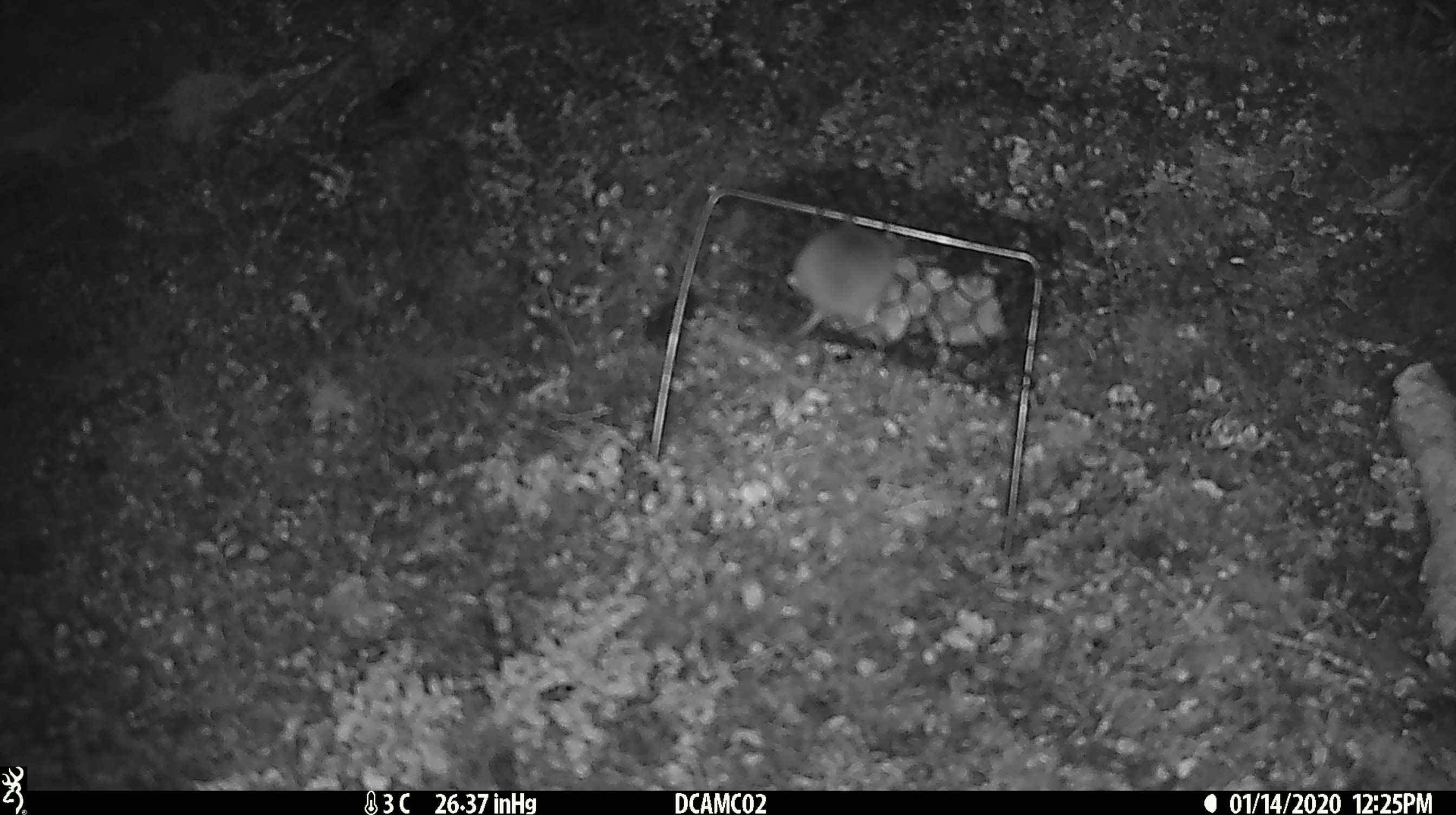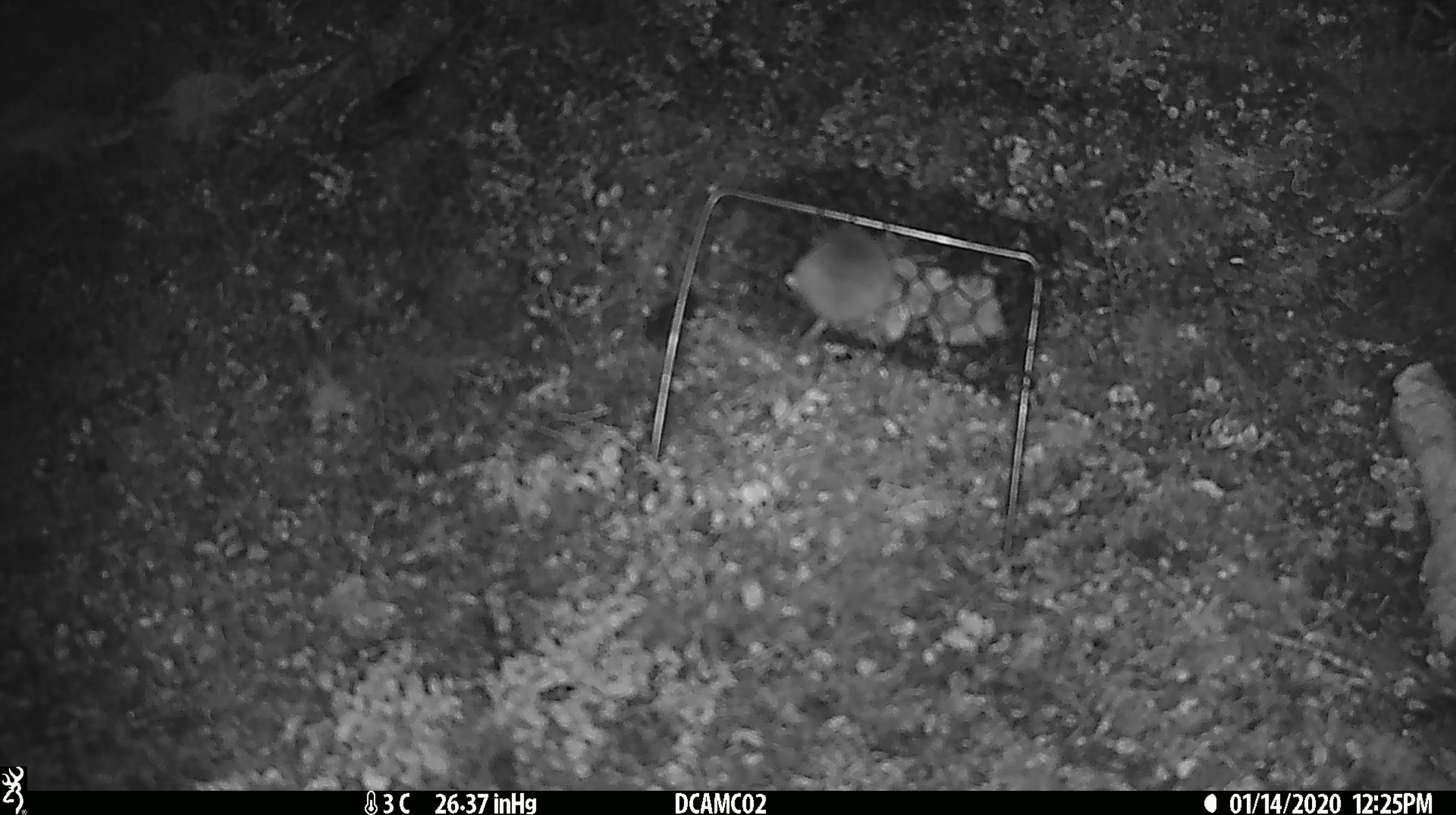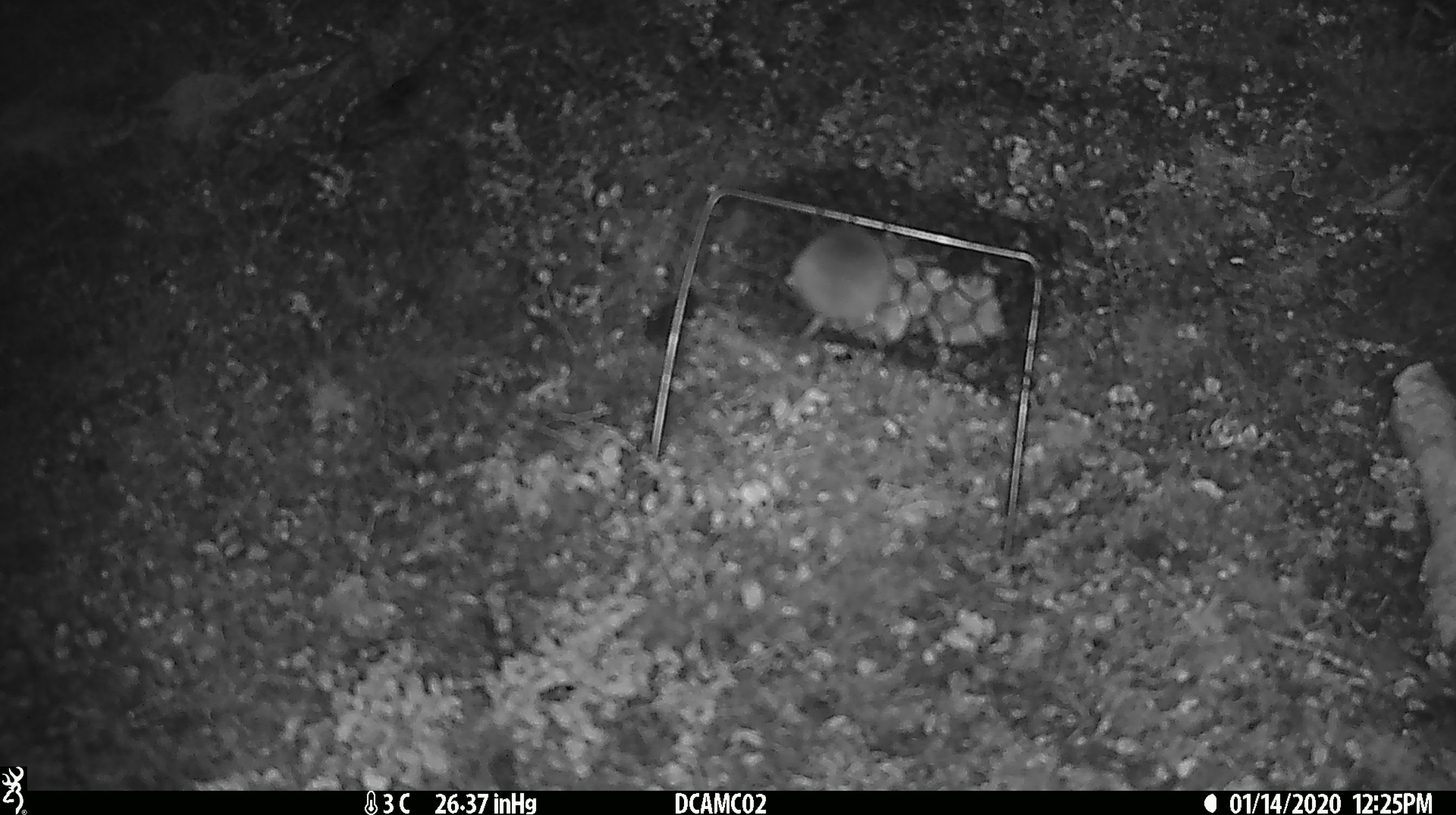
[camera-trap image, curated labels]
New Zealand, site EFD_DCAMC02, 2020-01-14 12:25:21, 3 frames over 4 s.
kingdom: Animalia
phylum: Chordata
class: Mammalia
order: Rodentia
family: Muridae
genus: Mus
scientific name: Mus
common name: mouse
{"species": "mouse (Mus)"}